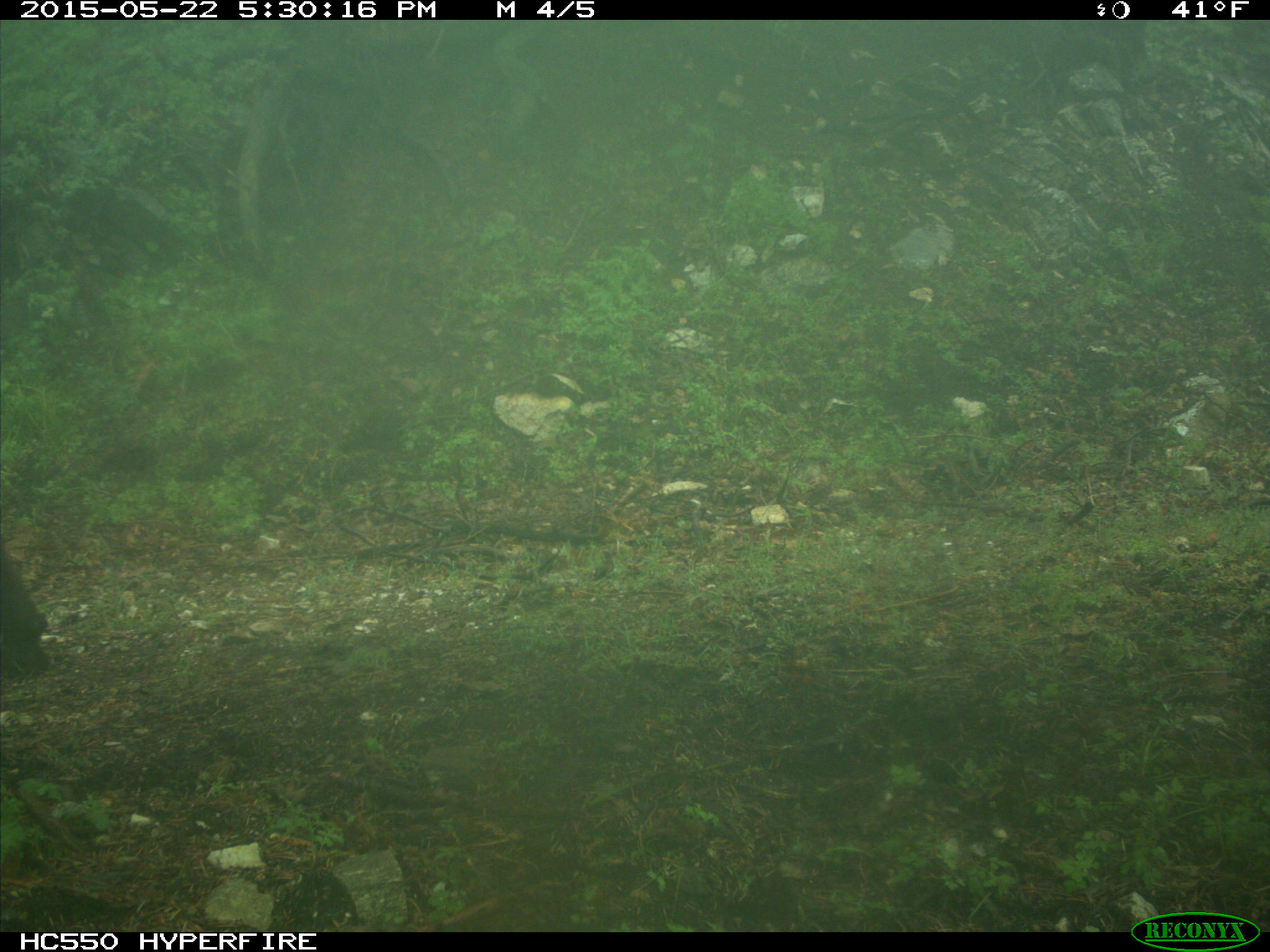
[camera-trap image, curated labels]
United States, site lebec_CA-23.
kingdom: Animalia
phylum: Chordata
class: Mammalia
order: Artiodactyla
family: Bovidae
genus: Bos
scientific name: Bos taurus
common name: domestic cow